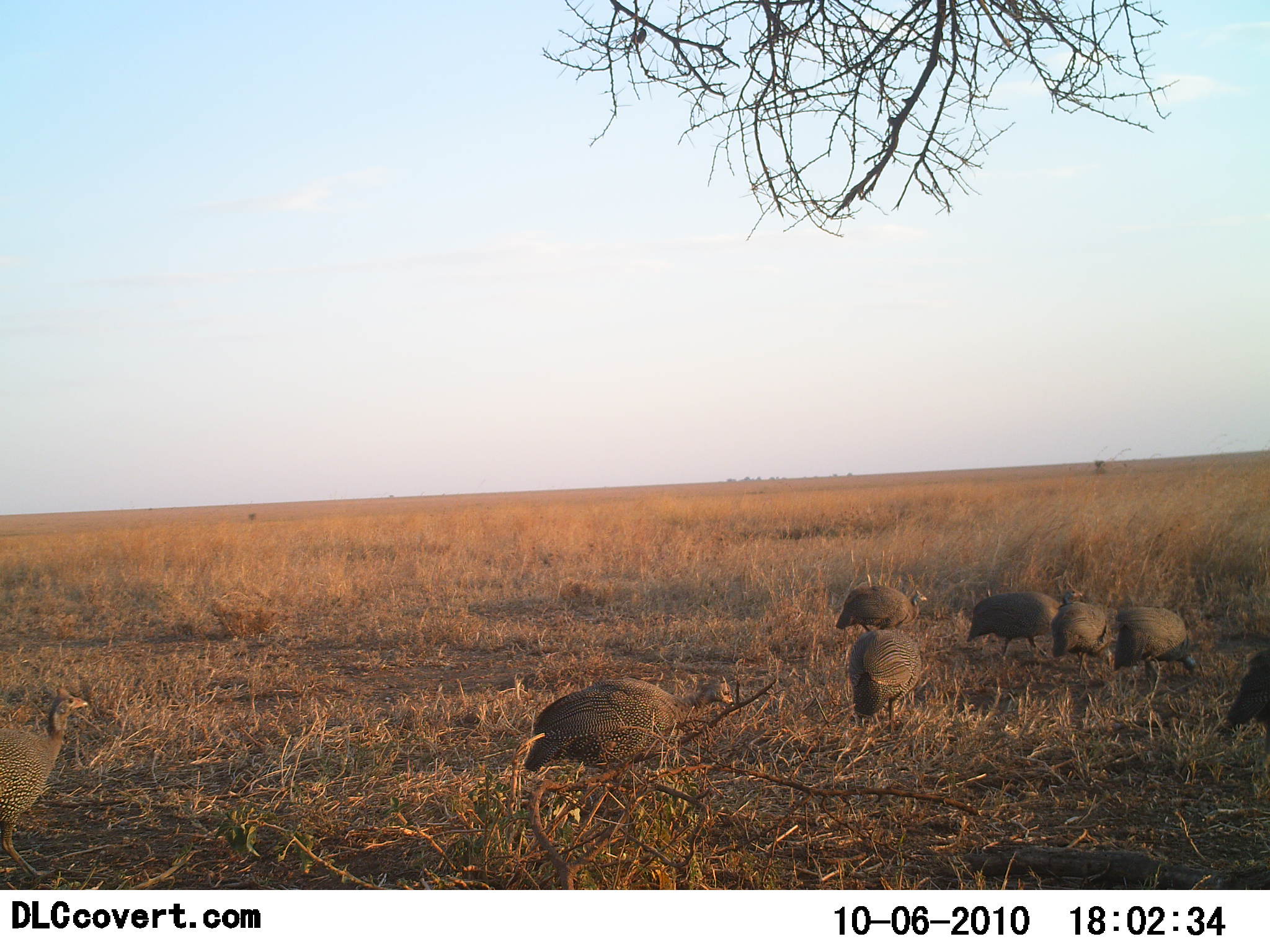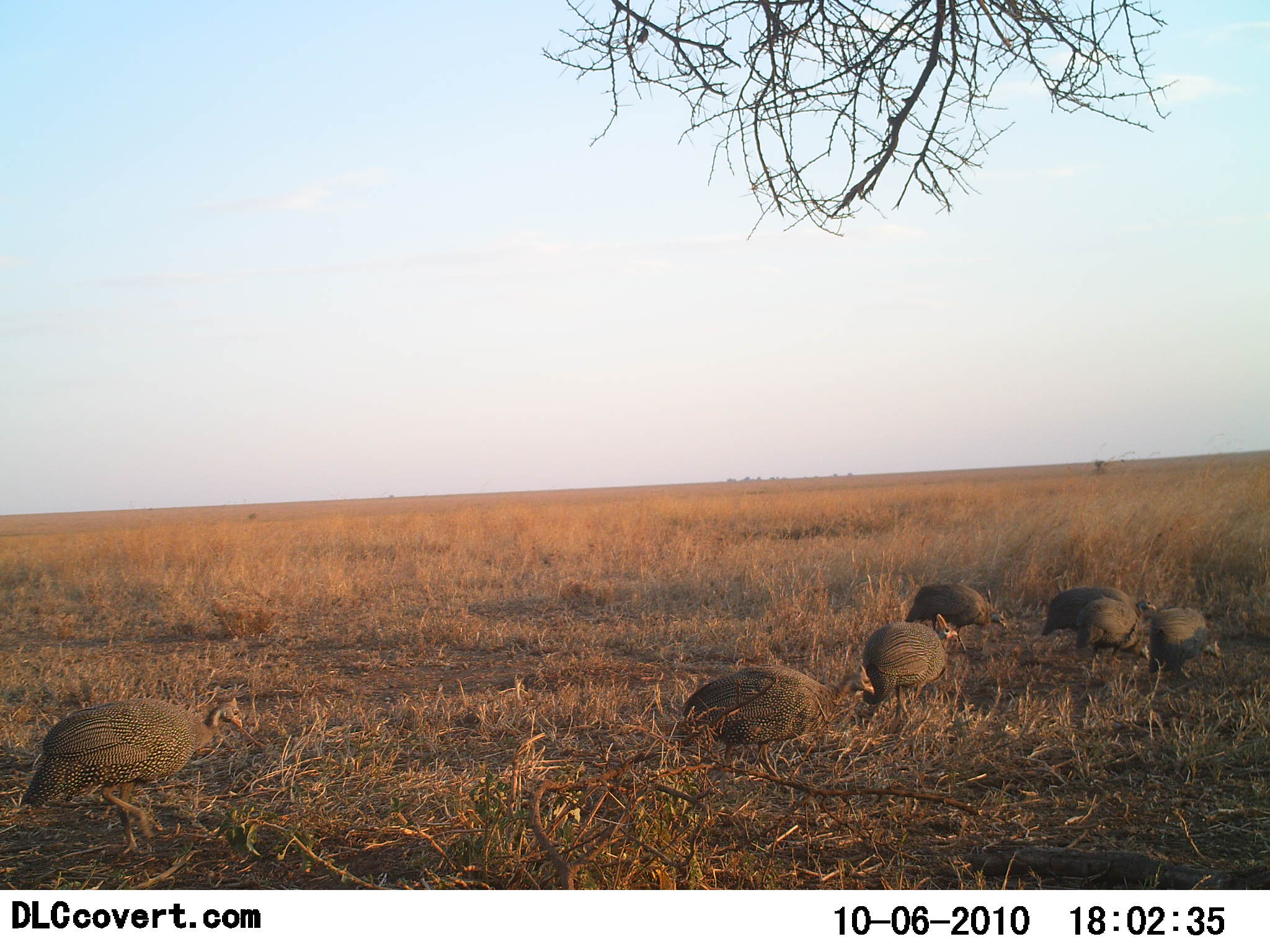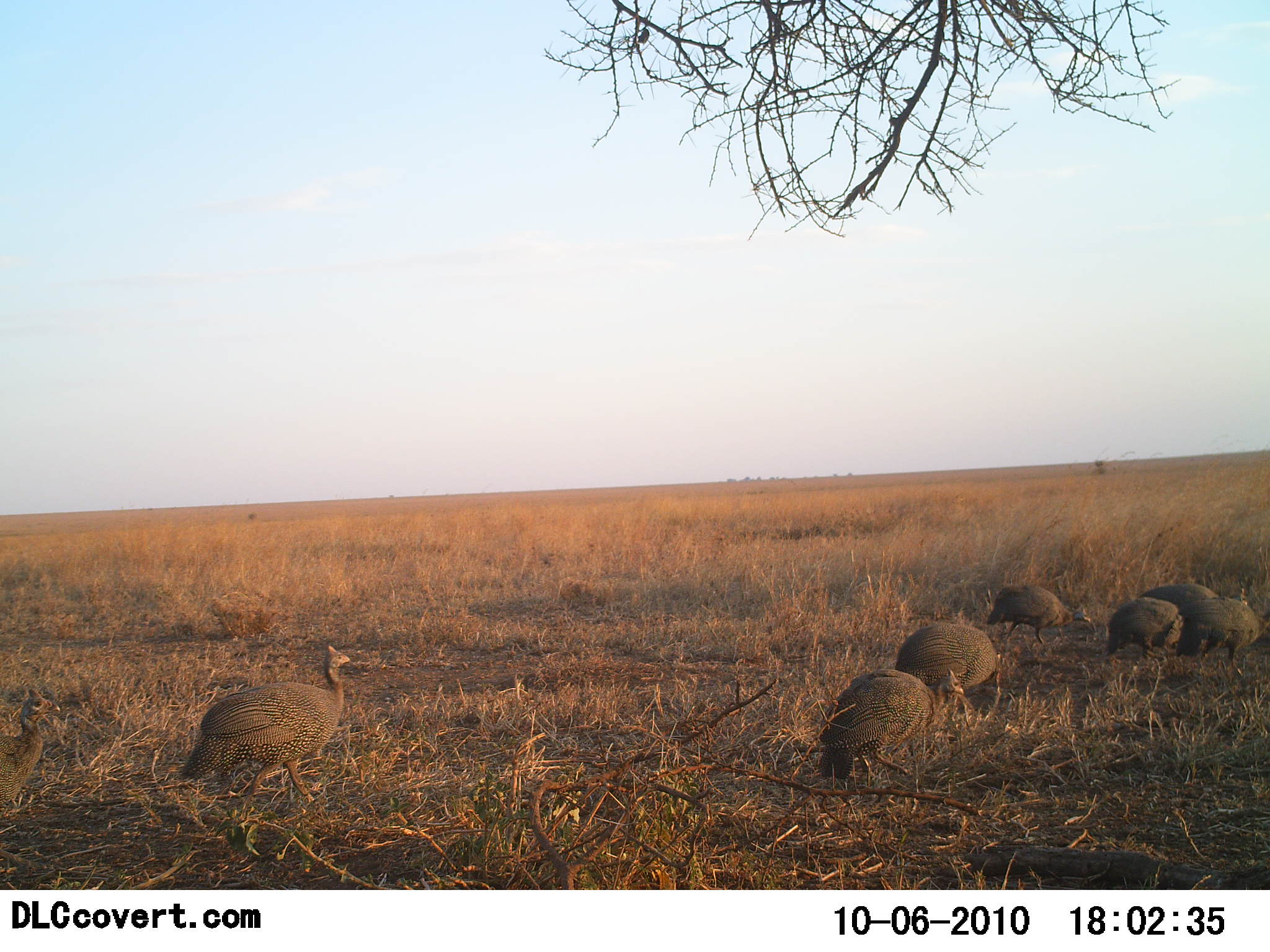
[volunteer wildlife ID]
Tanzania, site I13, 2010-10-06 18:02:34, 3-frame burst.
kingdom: Animalia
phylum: Chordata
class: Aves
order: Galliformes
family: Numididae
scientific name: Numididae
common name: guinea fowl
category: guineafowl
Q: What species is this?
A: Guineafowl (guinea fowl) (Numididae).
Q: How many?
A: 7.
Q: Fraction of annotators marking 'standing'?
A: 0%.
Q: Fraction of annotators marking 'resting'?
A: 0%.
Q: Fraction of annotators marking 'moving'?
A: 79%.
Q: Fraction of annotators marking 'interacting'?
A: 0%.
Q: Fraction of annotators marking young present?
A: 0%.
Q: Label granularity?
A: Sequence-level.